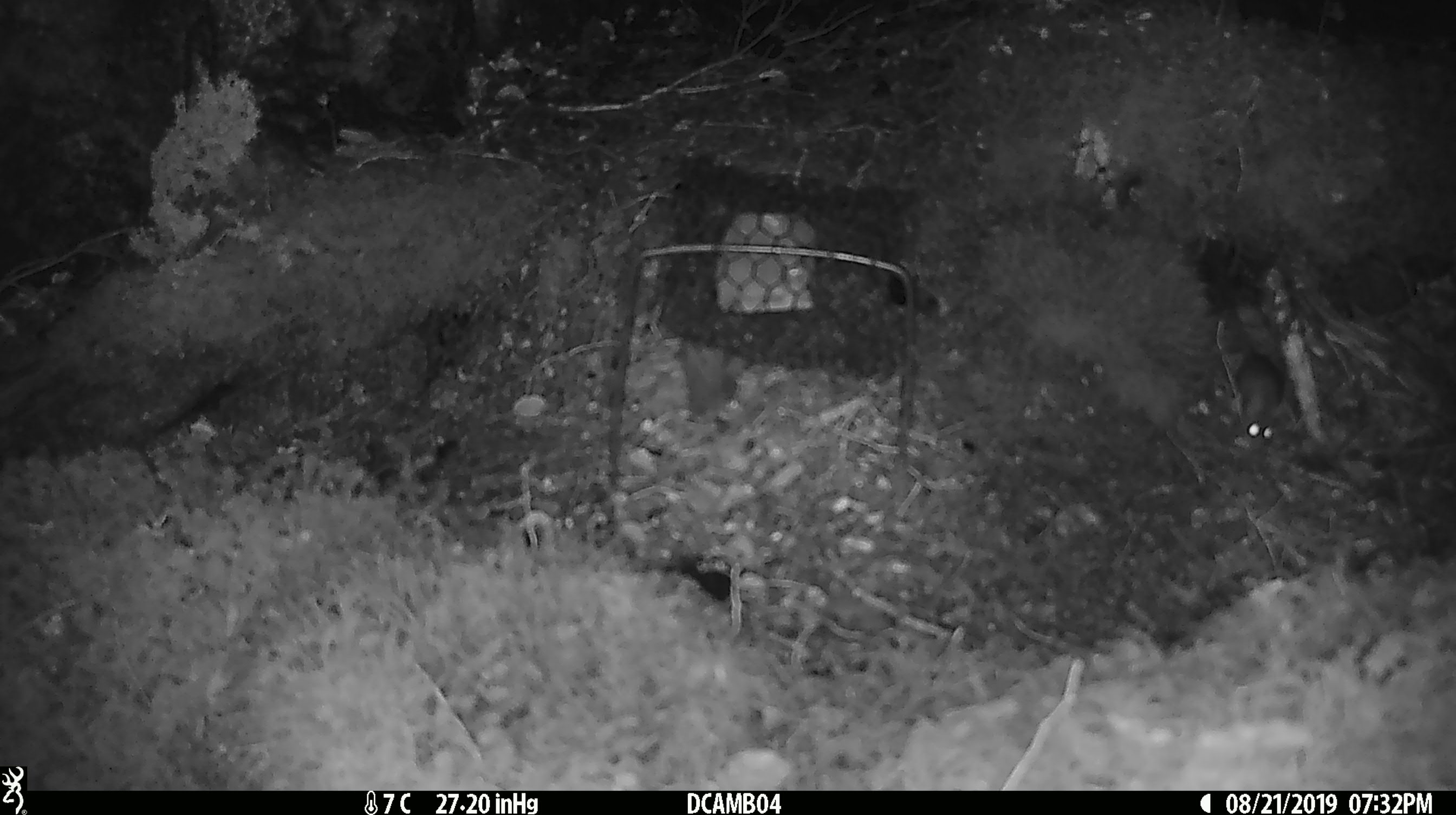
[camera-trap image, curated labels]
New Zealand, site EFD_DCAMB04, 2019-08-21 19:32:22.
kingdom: Animalia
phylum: Chordata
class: Mammalia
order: Rodentia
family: Muridae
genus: Mus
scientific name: Mus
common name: mouse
Mouse (Mus).